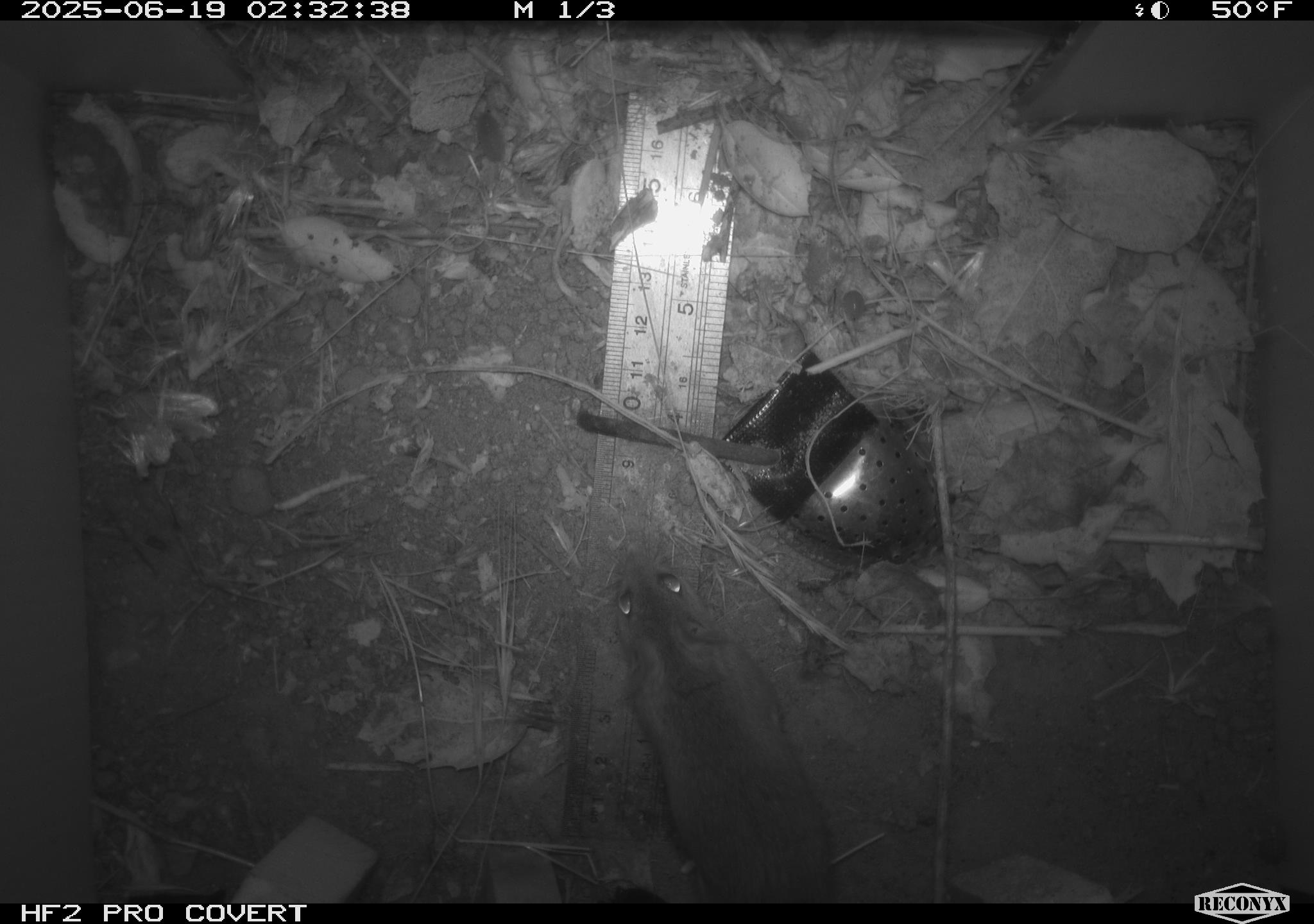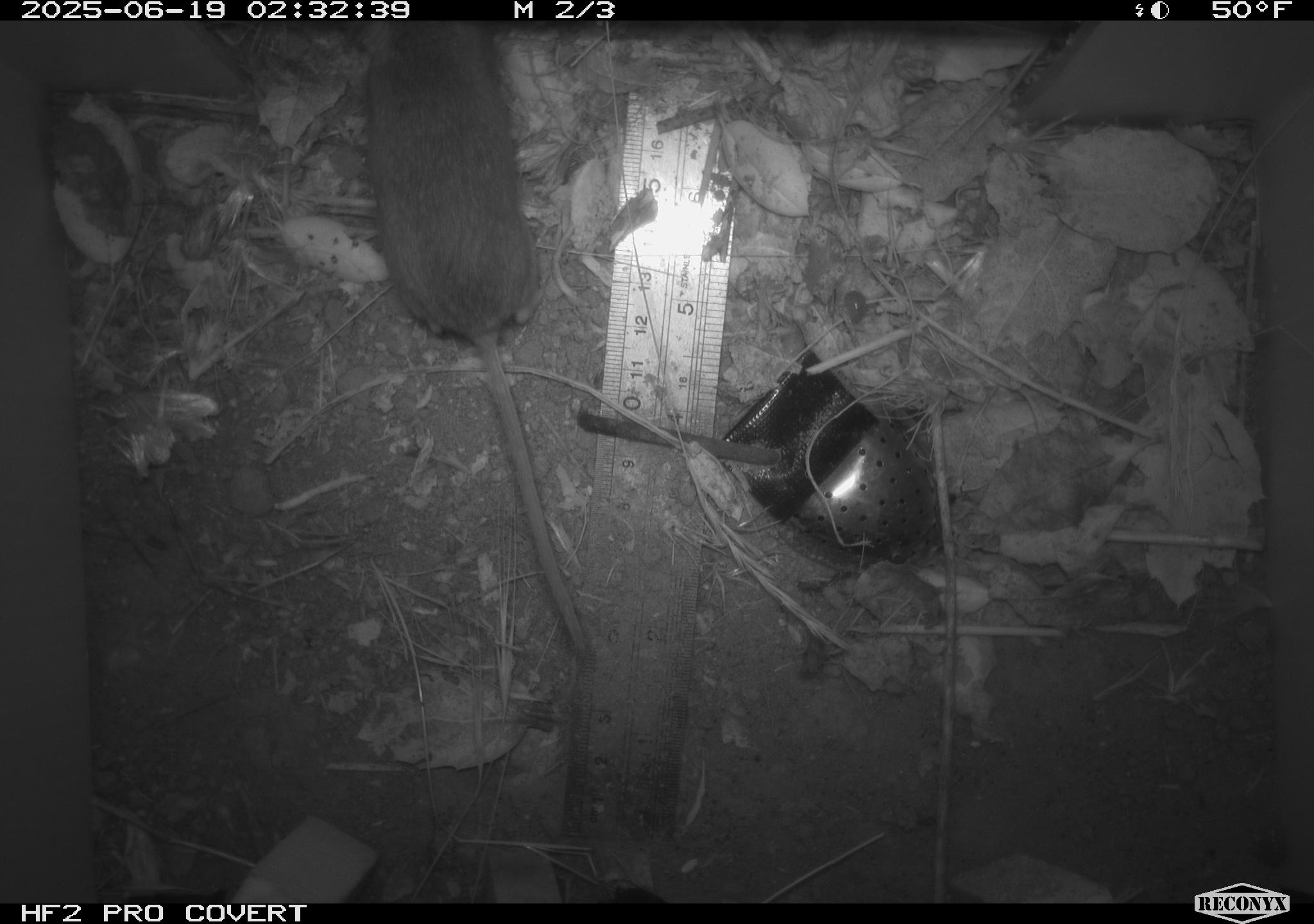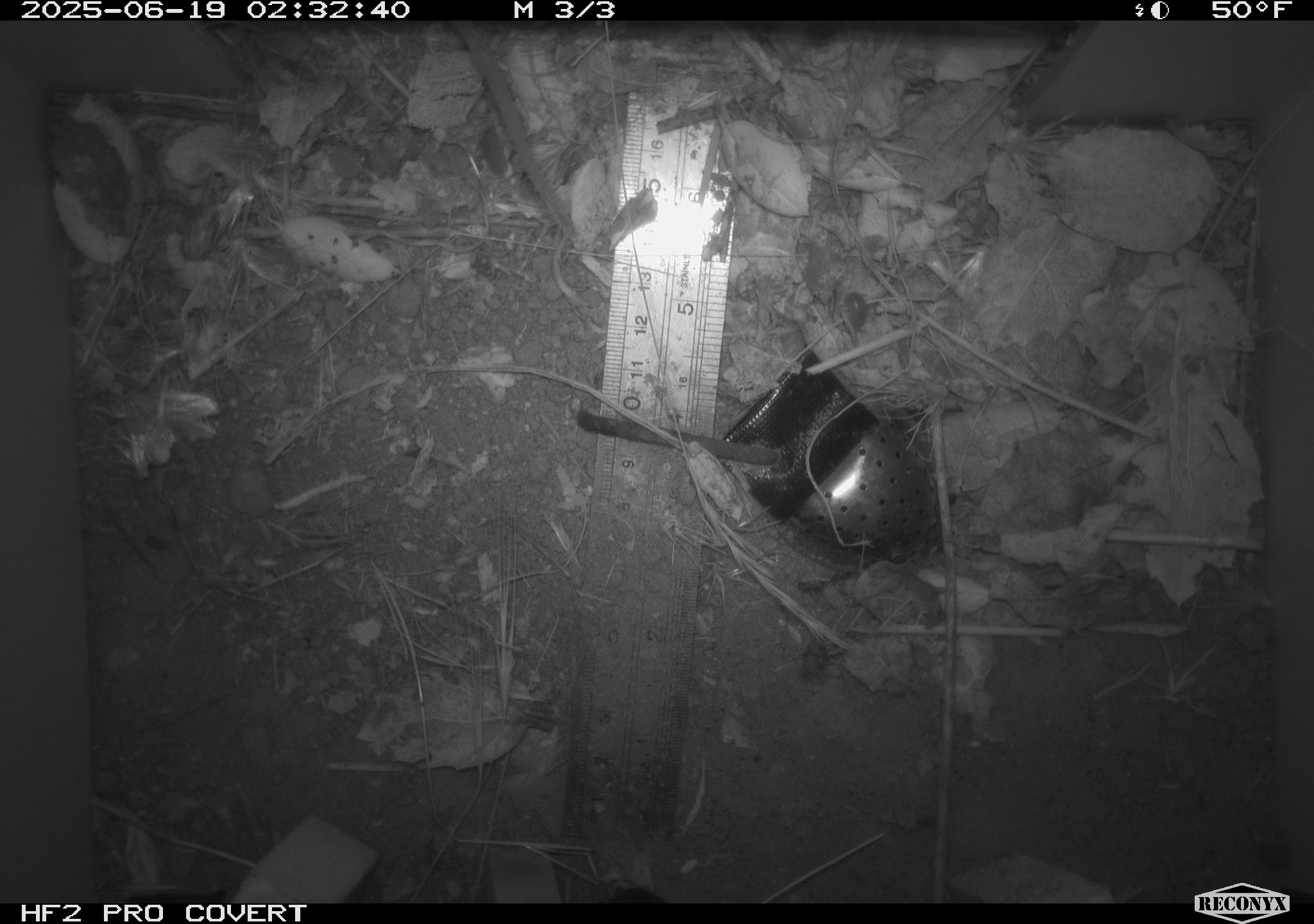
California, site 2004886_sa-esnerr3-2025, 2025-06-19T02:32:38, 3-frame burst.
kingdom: Animalia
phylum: Chordata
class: Mammalia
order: Rodentia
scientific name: Rodentia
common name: rodent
Rodent (Rodentia).